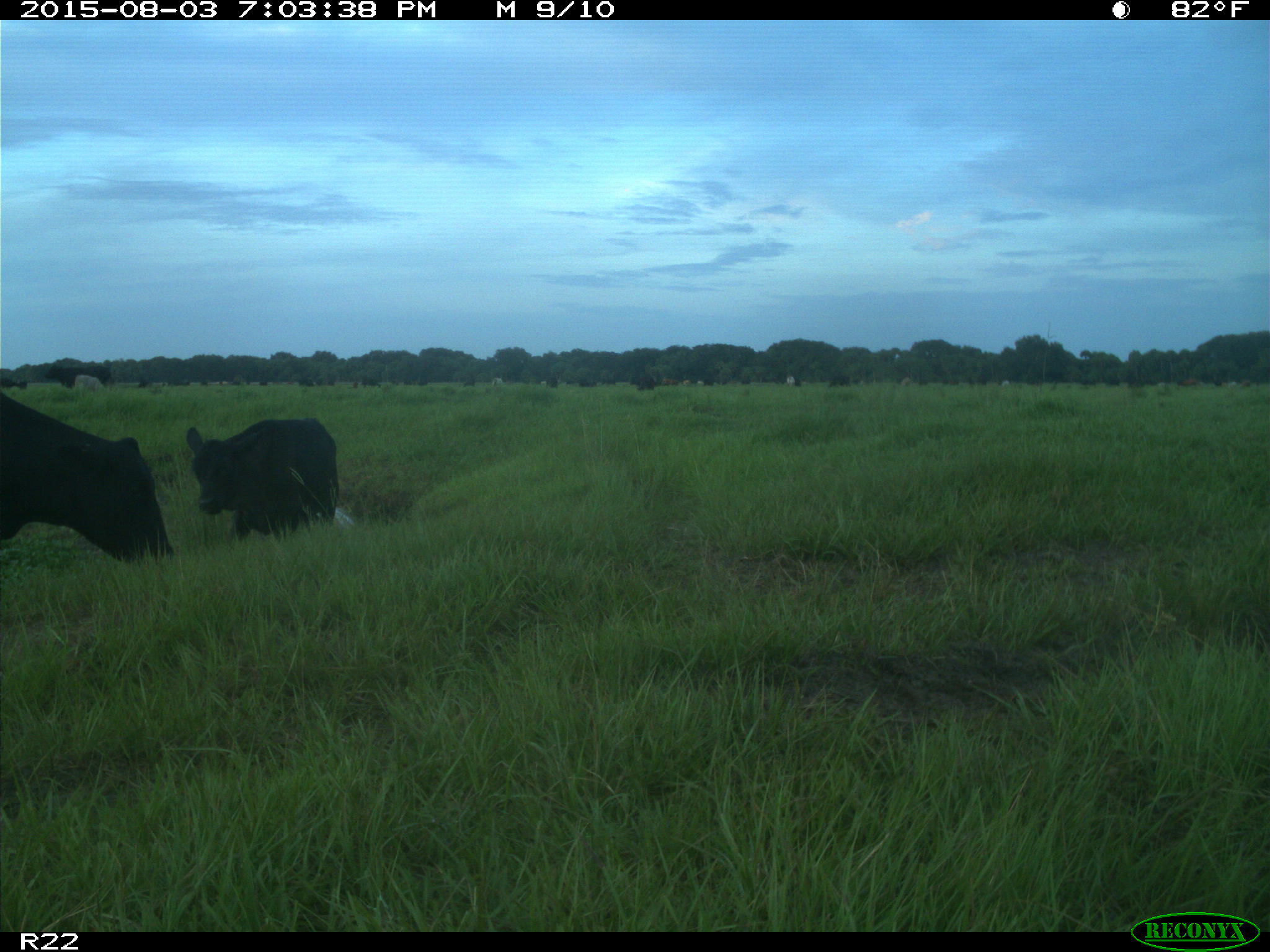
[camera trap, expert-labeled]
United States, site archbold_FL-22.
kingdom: Animalia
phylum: Chordata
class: Mammalia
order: Artiodactyla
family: Bovidae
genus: Bos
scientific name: Bos taurus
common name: domestic cow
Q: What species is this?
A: Bos taurus (domestic cow).